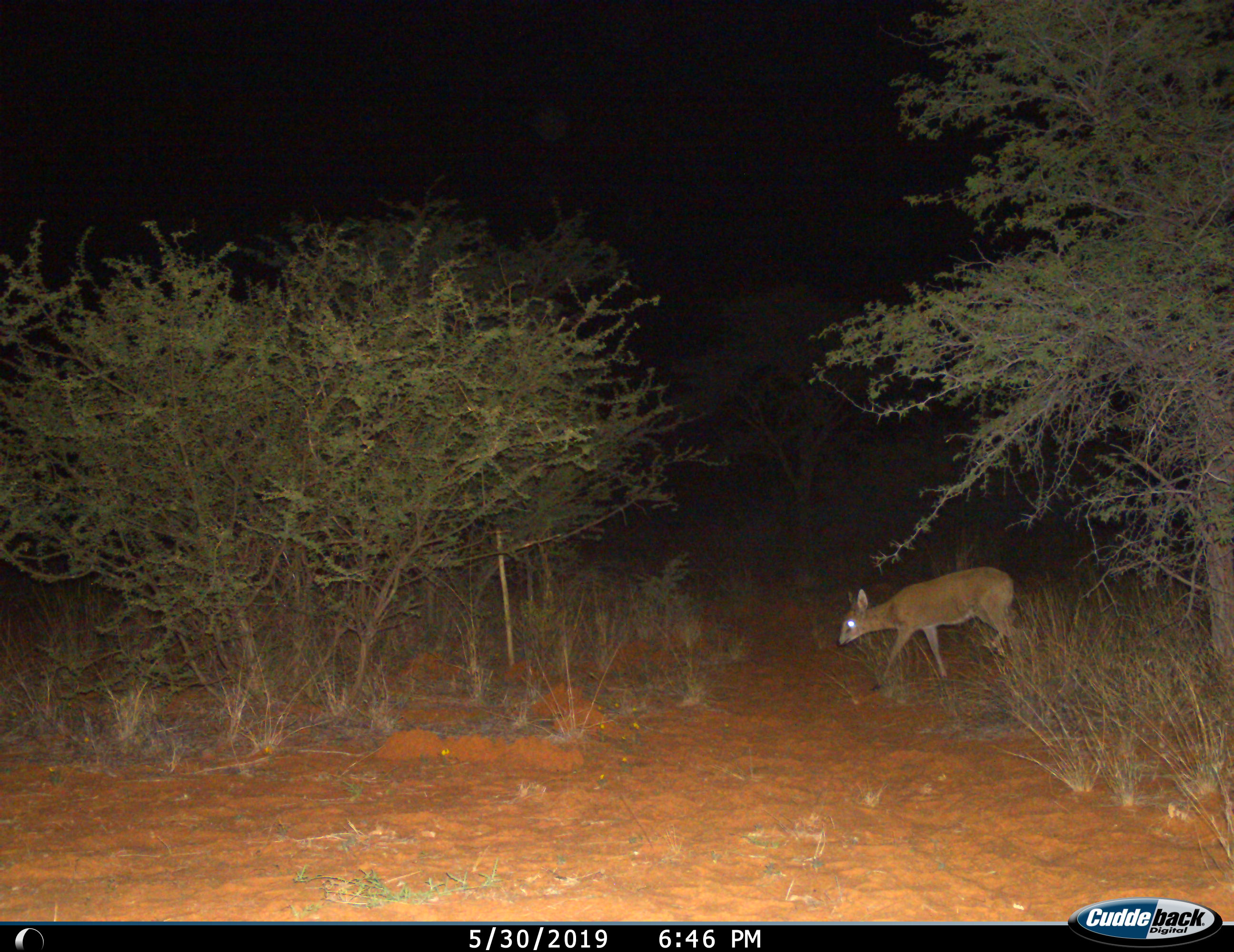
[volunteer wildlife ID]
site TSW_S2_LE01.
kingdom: Animalia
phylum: Chordata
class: Mammalia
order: Artiodactyla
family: Bovidae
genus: Sylvicapra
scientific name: Sylvicapra grimmia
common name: common duiker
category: duikercommongrey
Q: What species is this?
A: Duikercommongrey (common duiker) (Sylvicapra grimmia).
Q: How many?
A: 1.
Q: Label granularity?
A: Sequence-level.